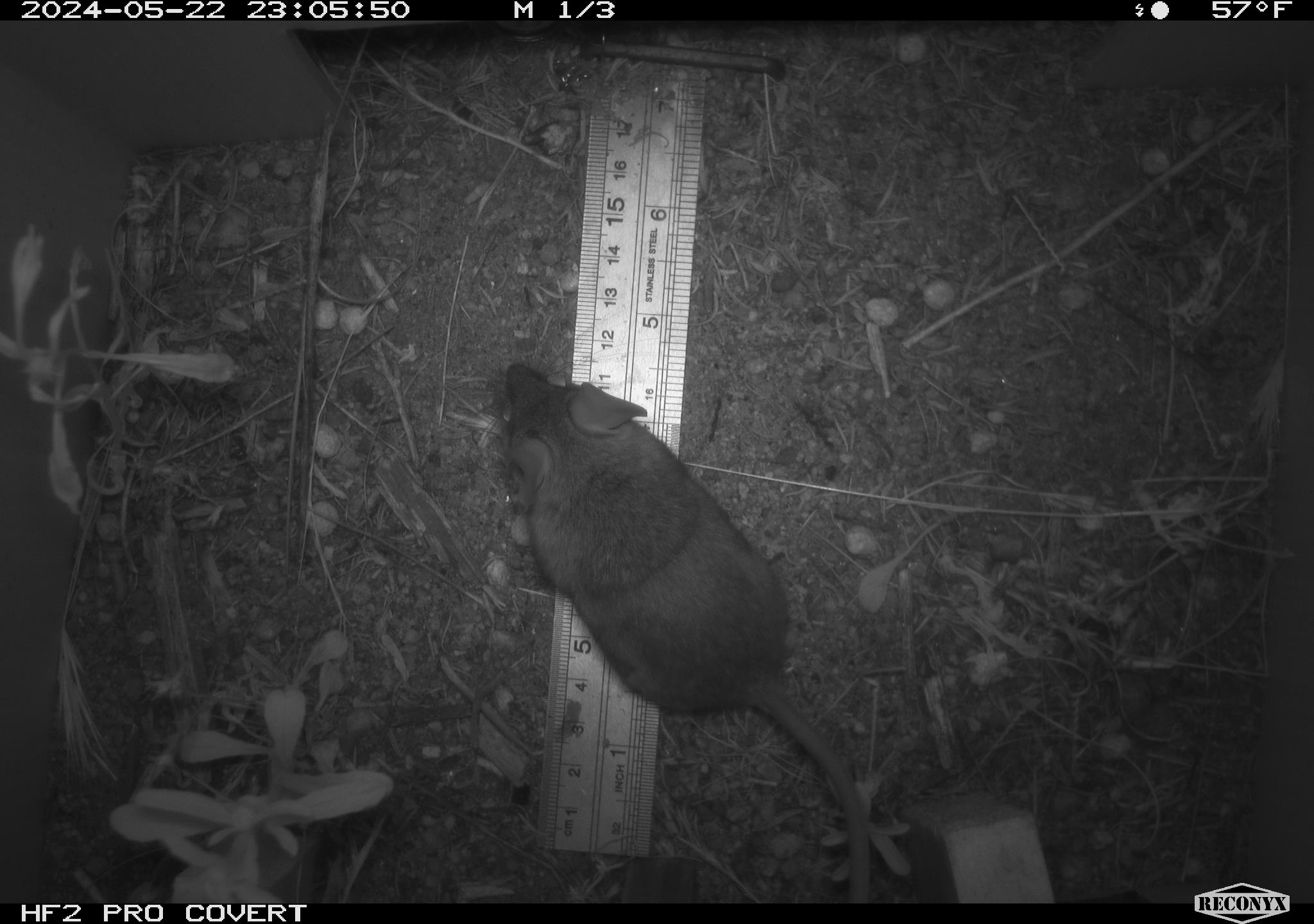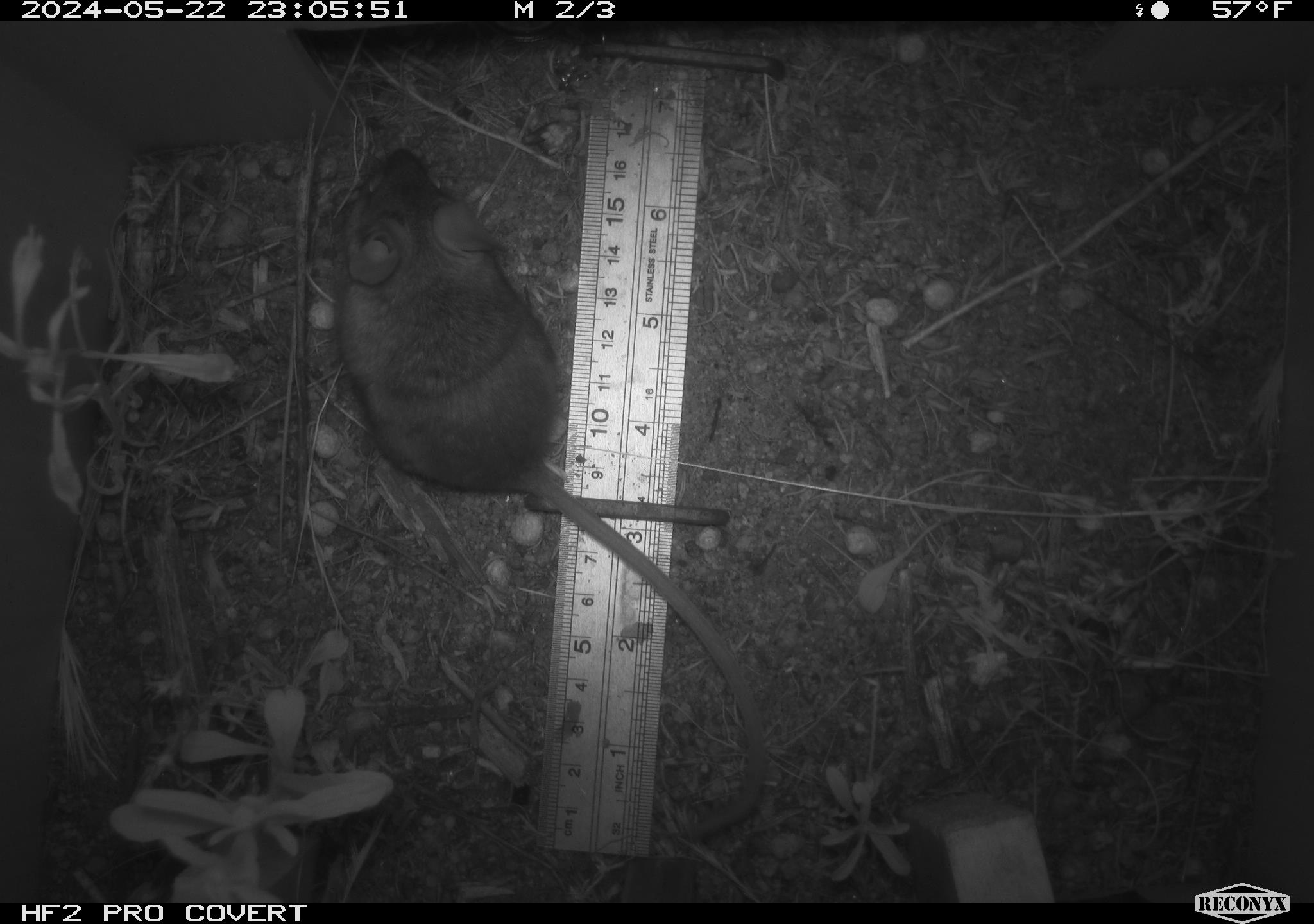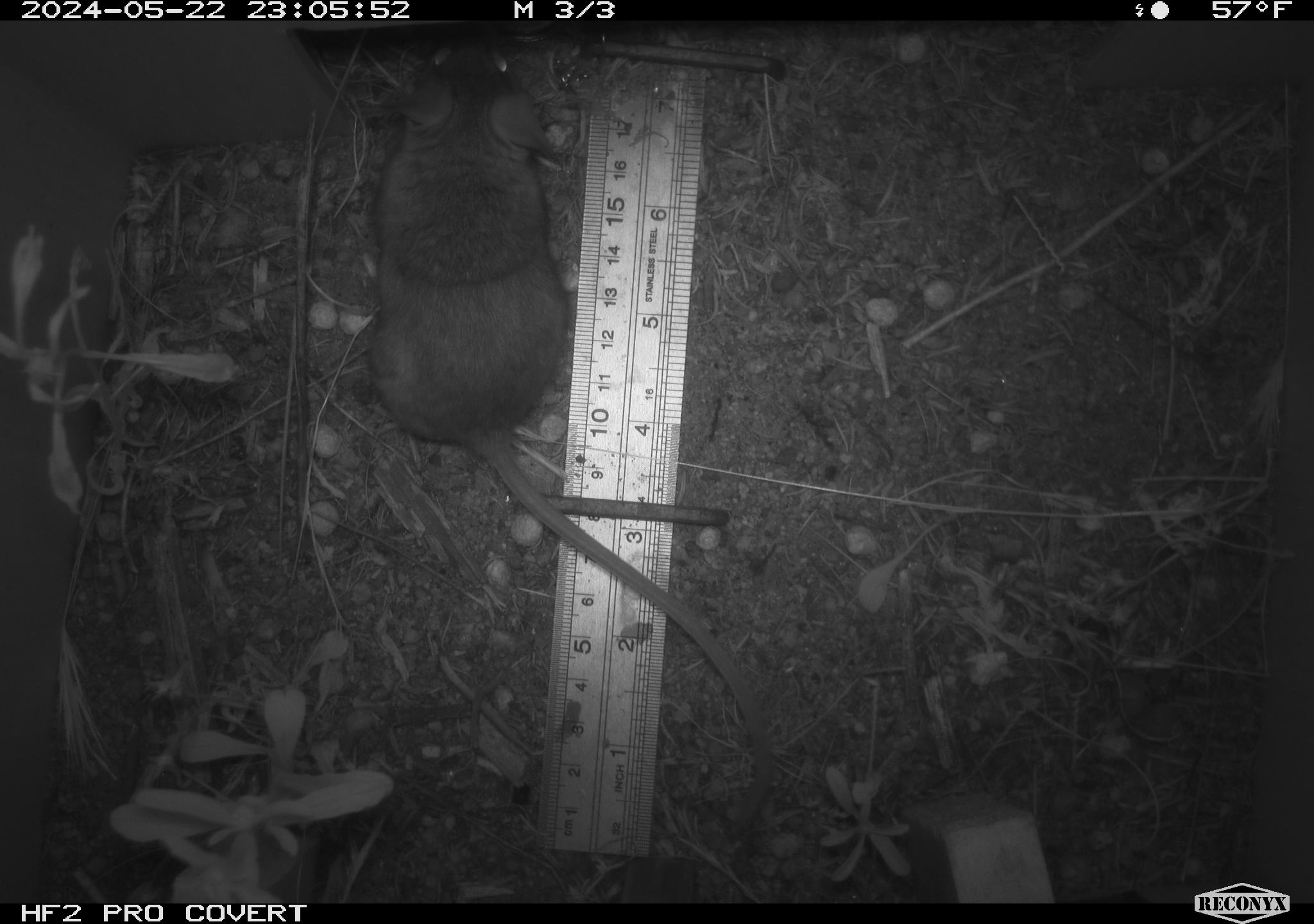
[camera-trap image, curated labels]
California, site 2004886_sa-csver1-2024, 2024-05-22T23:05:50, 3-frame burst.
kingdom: Animalia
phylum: Chordata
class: Mammalia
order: Rodentia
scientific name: Rodentia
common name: rodent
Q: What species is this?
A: Rodent (Rodentia).